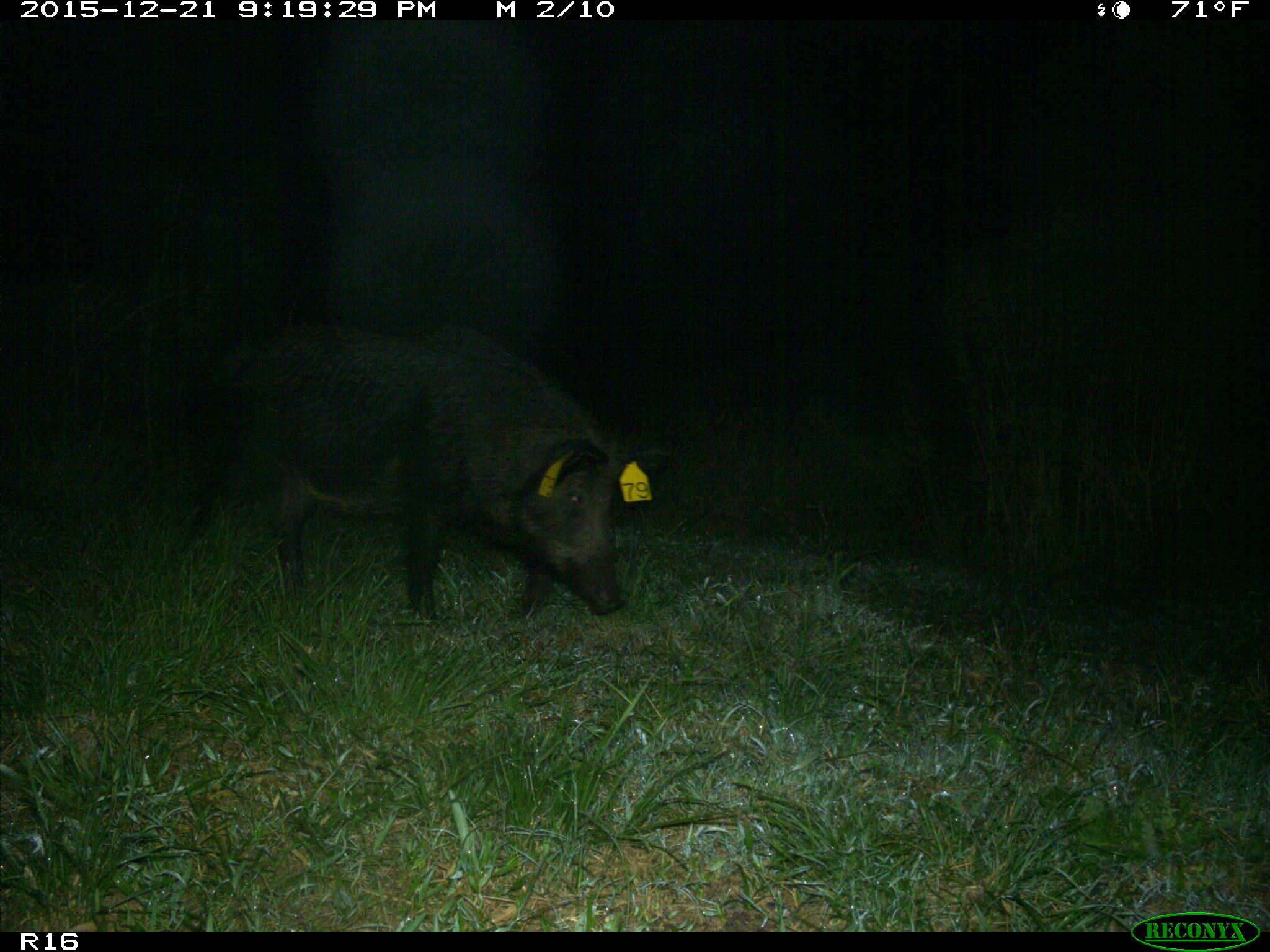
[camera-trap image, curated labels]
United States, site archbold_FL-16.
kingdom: Animalia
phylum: Chordata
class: Mammalia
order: Artiodactyla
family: Suidae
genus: Sus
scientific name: Sus scrofa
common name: wild boar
Sus scrofa (wild boar).